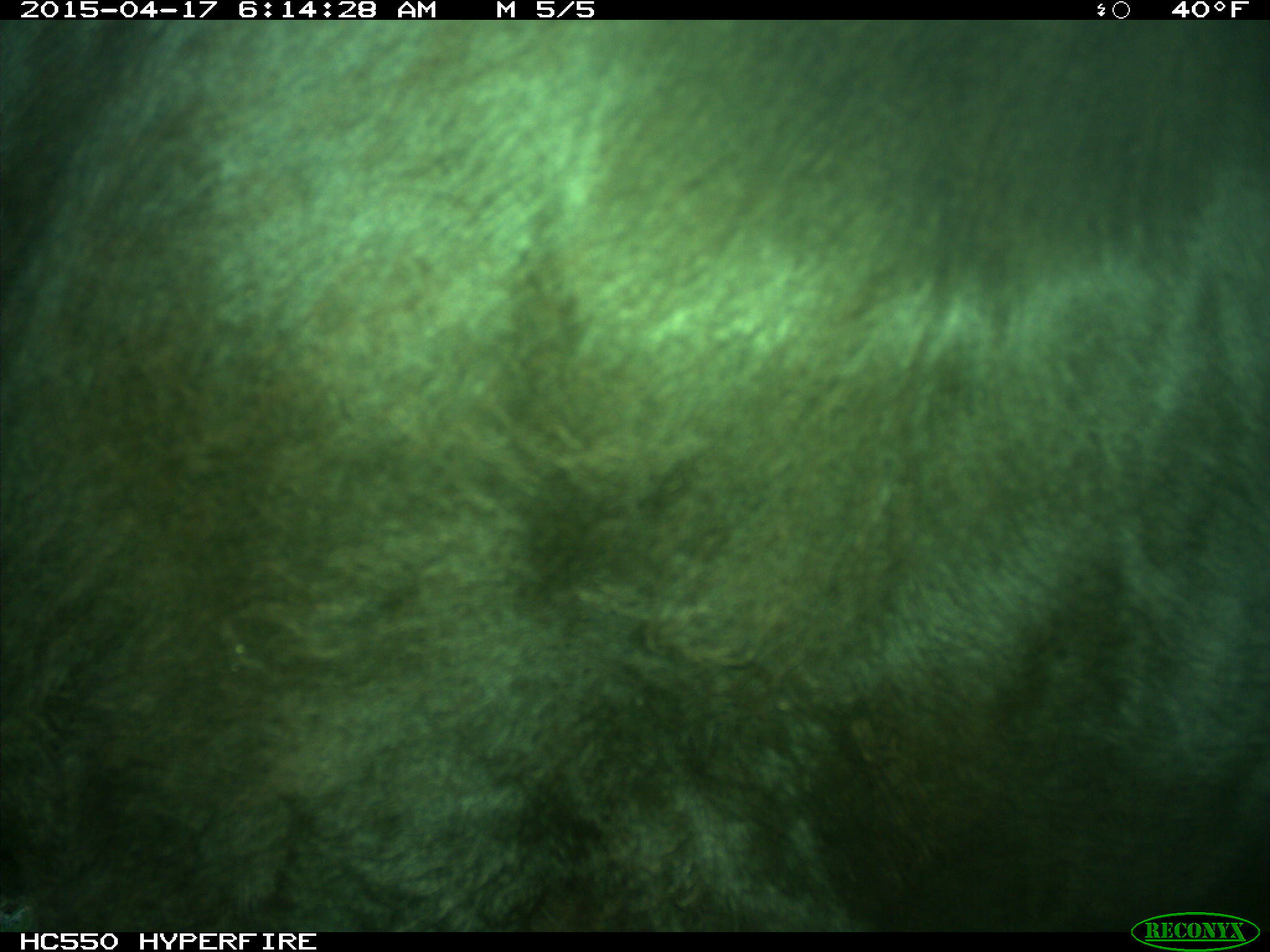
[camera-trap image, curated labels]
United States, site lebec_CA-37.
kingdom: Animalia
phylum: Chordata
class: Mammalia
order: Artiodactyla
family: Bovidae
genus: Bos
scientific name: Bos taurus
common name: domestic cow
Bos taurus (domestic cow).